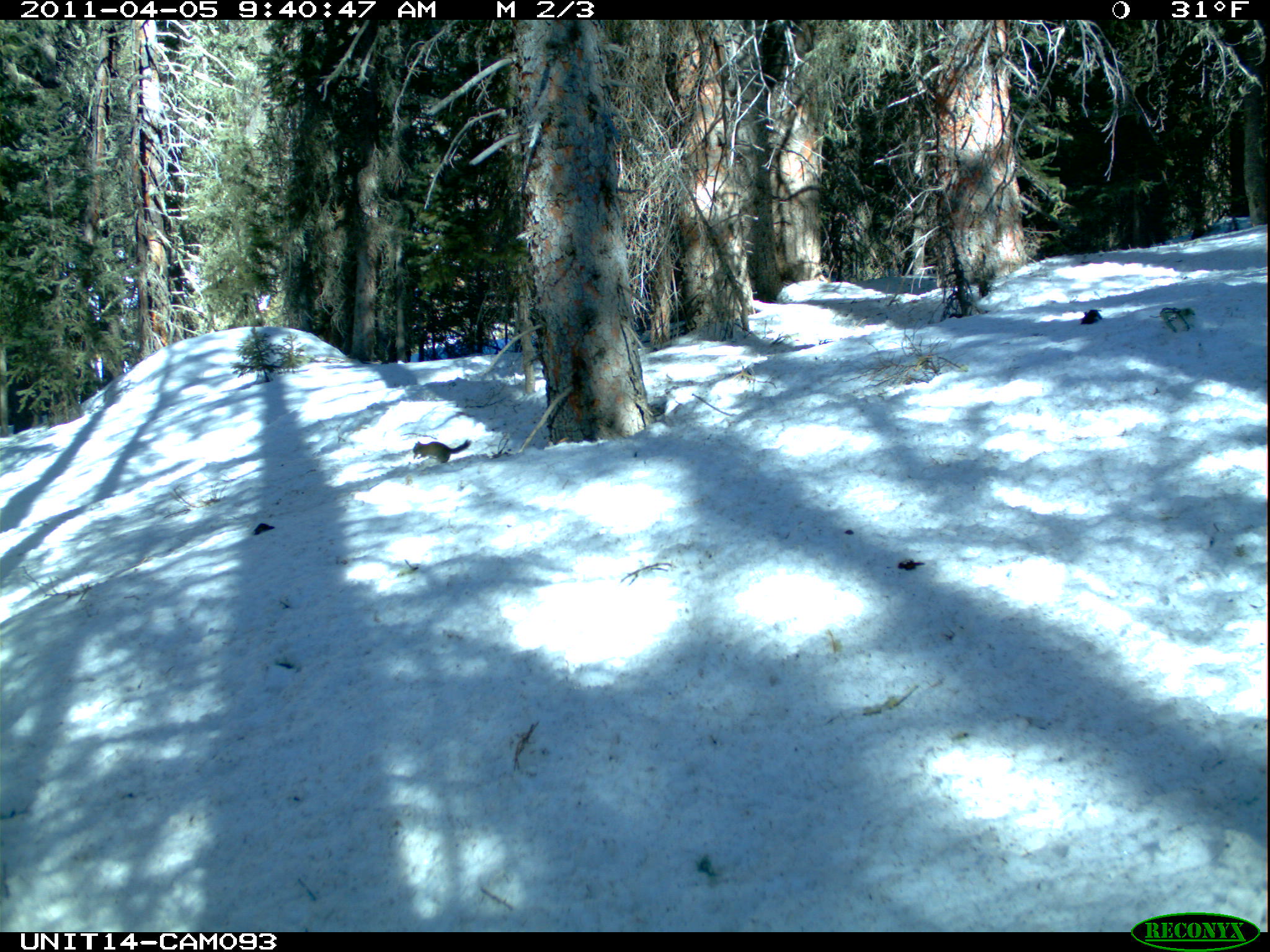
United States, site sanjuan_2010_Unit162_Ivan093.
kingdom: Animalia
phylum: Chordata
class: Mammalia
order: Rodentia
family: Sciuridae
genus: Tamiasciurus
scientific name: Tamiasciurus hudsonicus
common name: american red squirrel